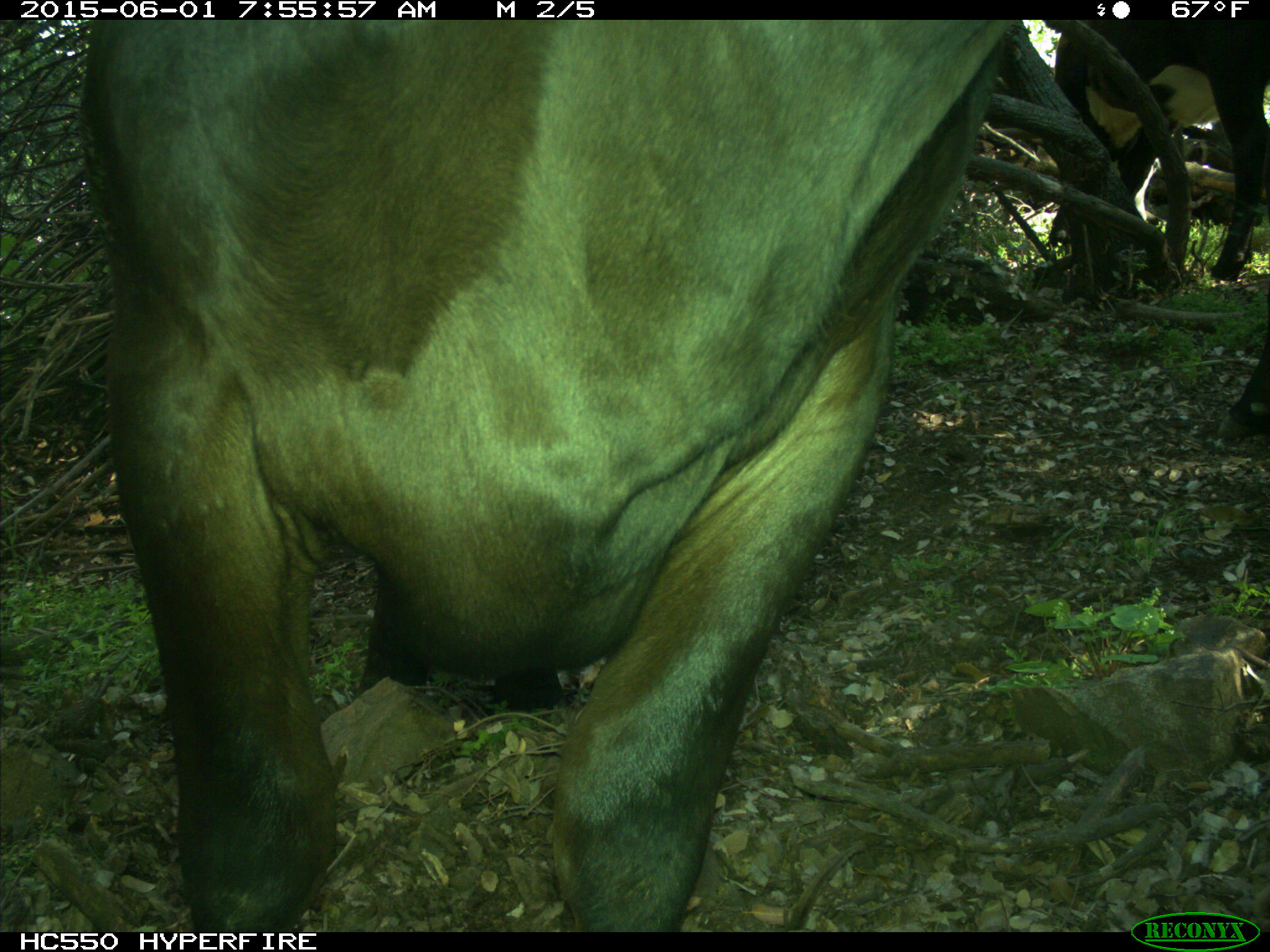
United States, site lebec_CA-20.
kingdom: Animalia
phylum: Chordata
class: Mammalia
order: Artiodactyla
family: Bovidae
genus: Bos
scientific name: Bos taurus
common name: domestic cow